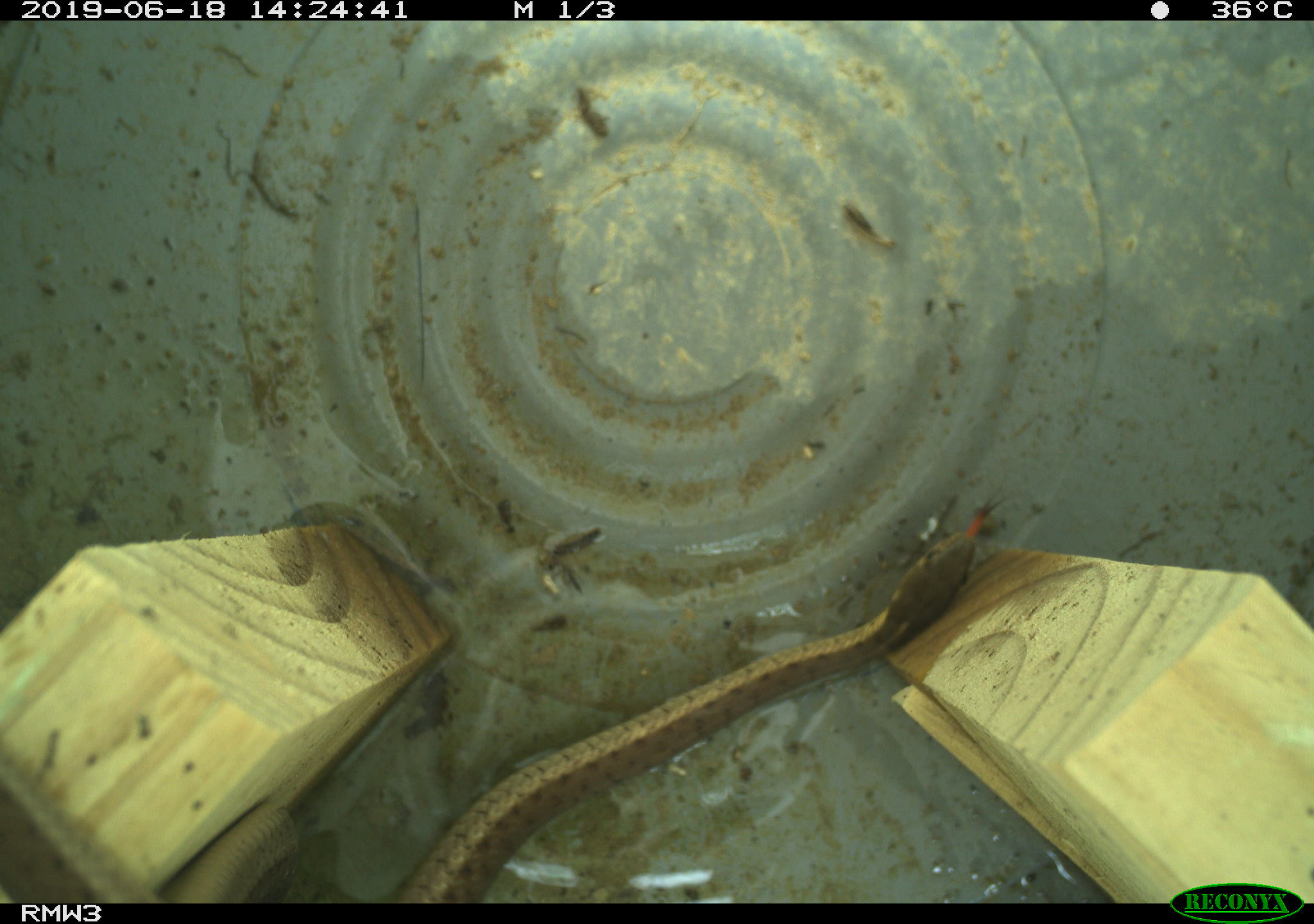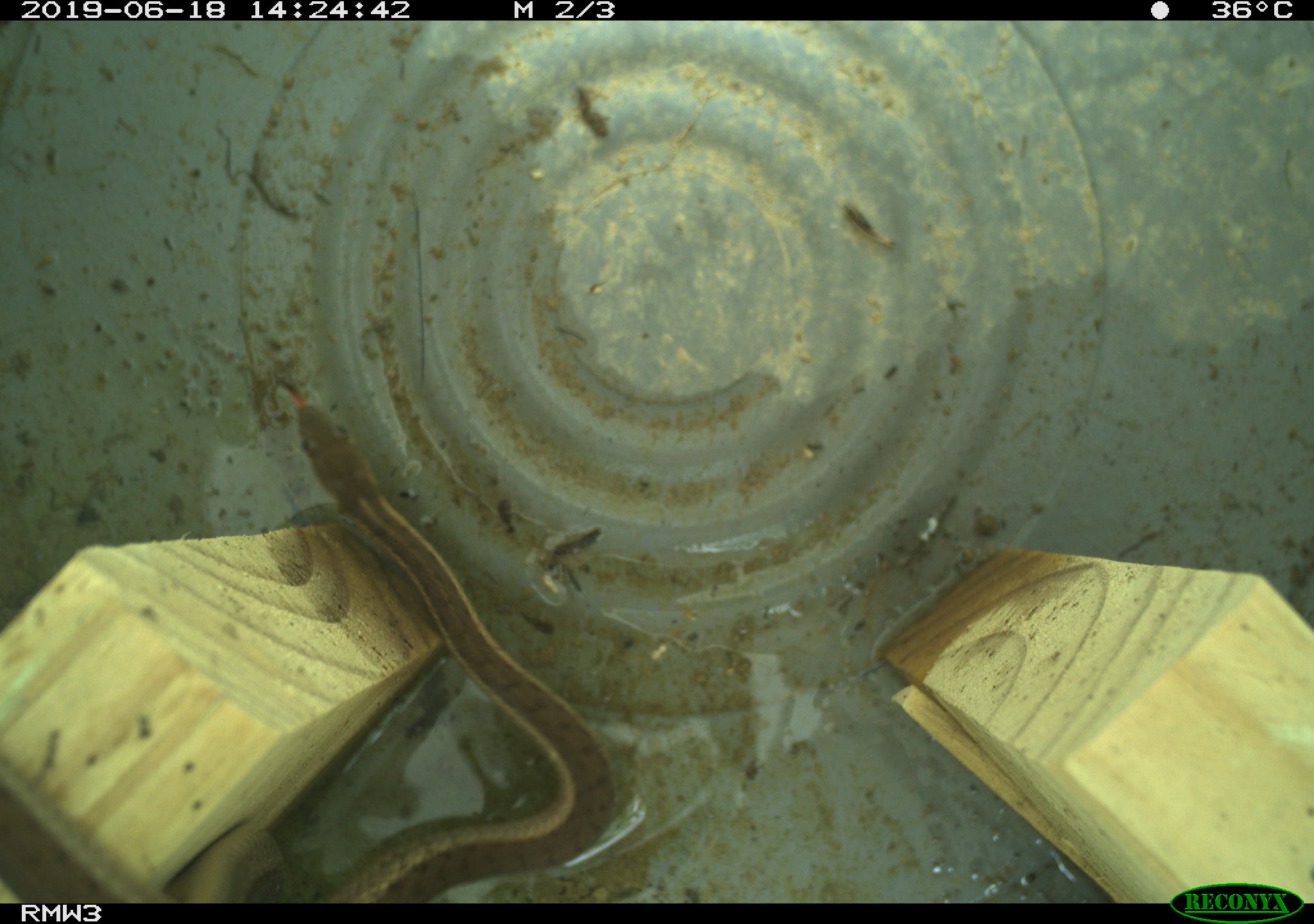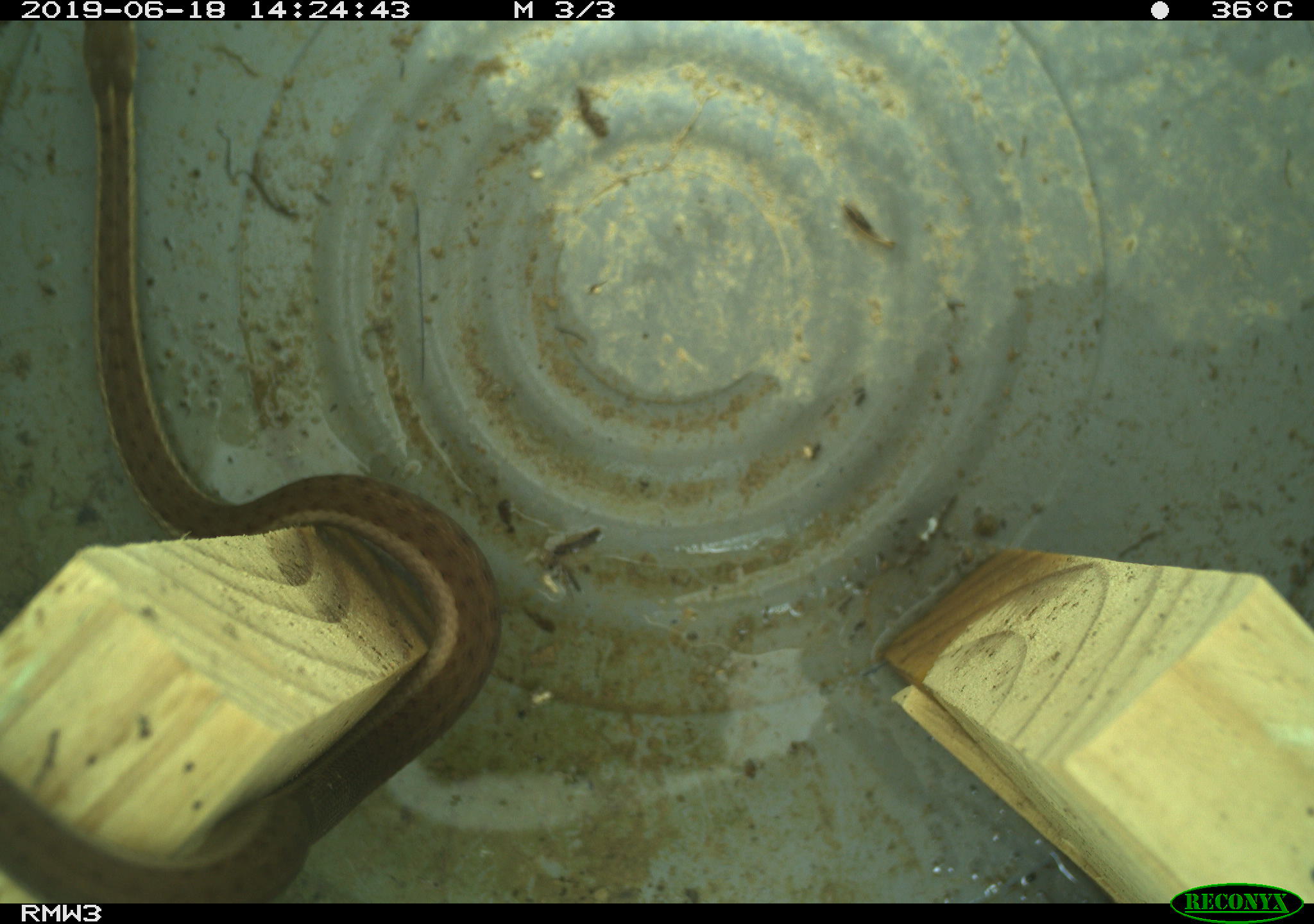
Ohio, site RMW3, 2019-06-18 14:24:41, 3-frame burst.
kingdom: Animalia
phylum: Chordata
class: Reptilia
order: Squamata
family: Colubridae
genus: Thamnophis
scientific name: Thamnophis sirtalis sirtalis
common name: eastern gartersnake